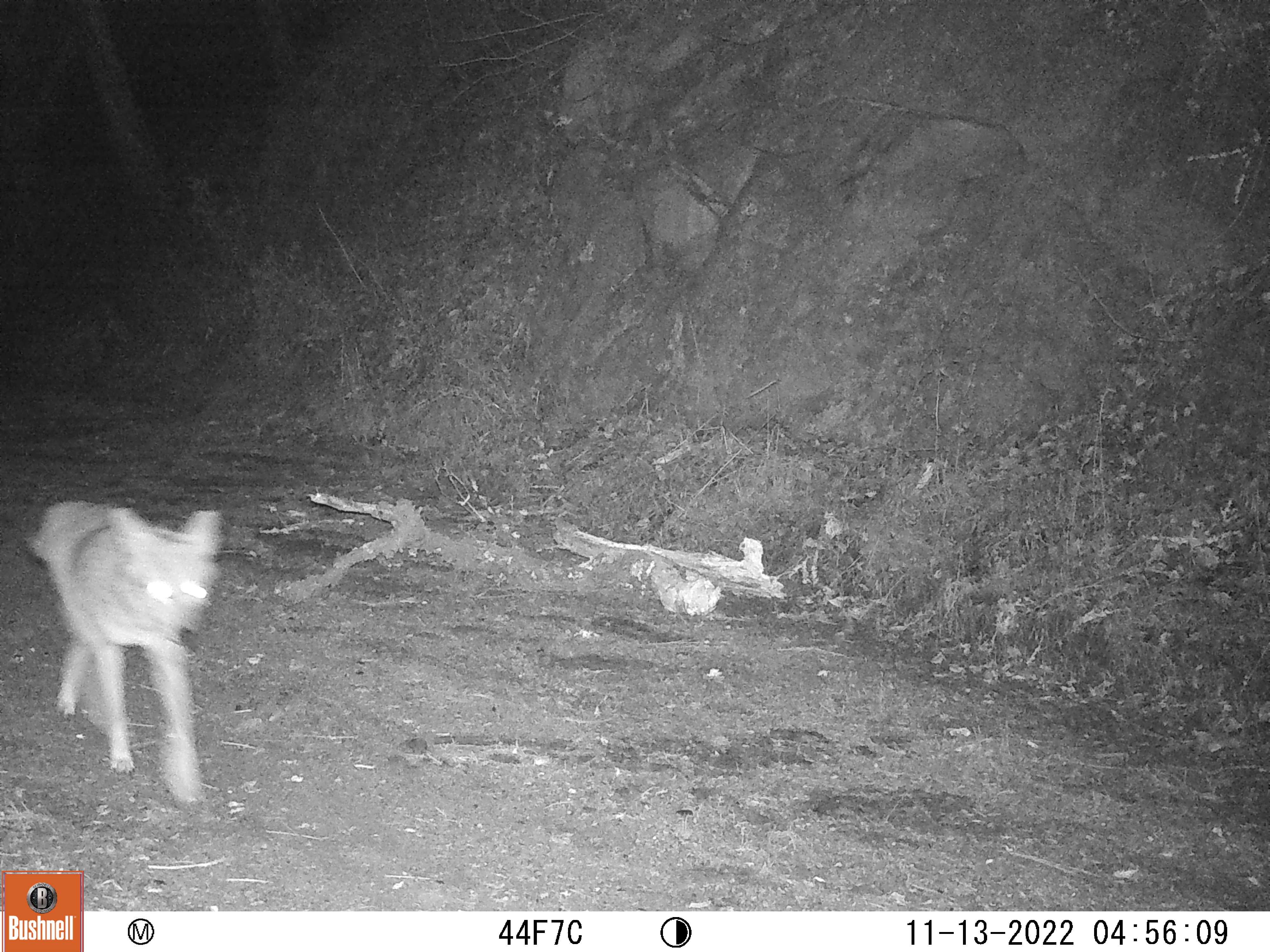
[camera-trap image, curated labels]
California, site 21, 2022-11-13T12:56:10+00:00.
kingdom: Animalia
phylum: Chordata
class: Mammalia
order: Carnivora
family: Canidae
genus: Canis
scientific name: Canis latrans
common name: coyote